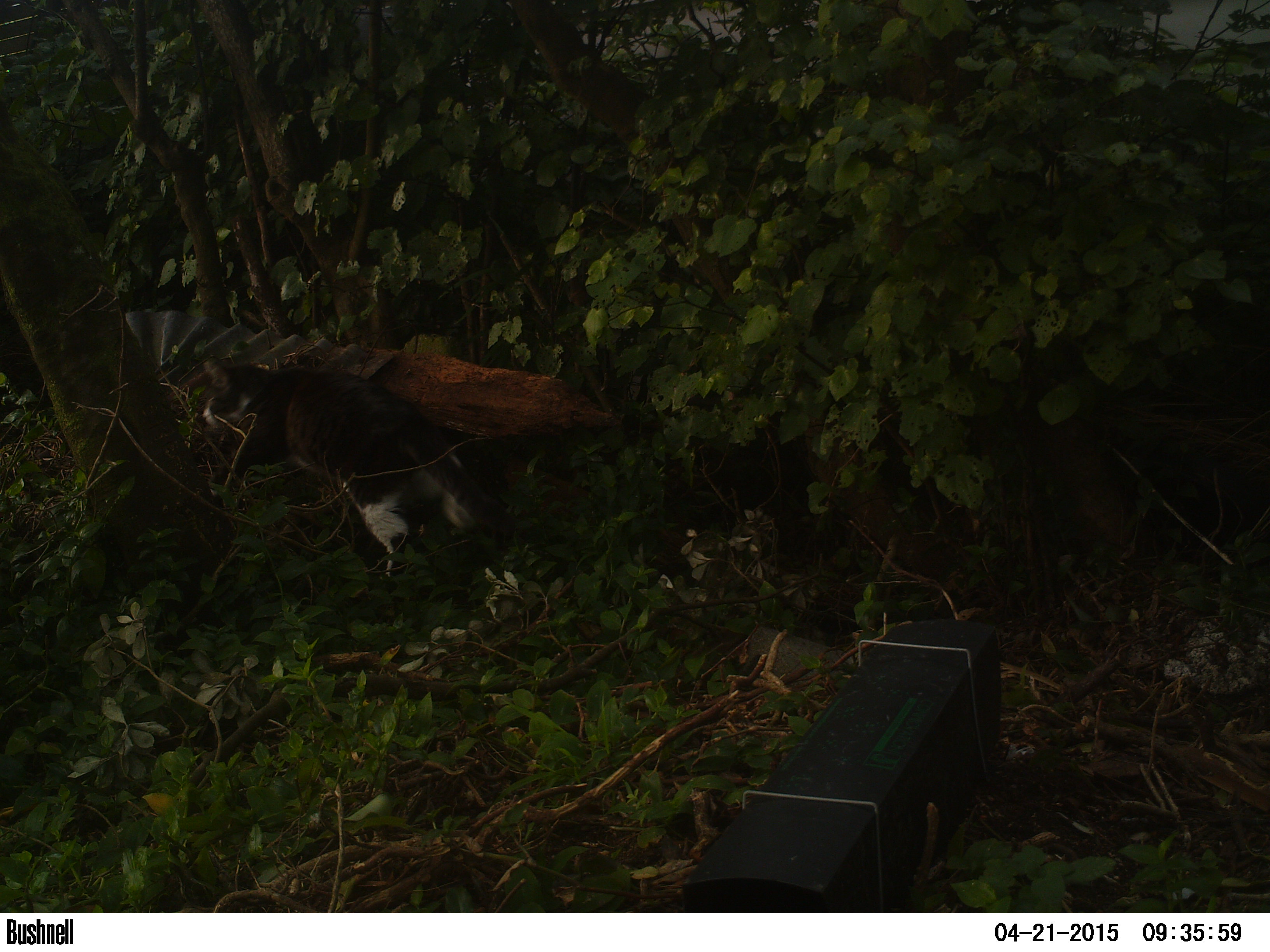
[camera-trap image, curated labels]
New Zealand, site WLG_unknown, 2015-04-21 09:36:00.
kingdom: Animalia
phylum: Chordata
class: Mammalia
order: Carnivora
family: Felidae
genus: Felis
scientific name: Felis catus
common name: domestic cat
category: cat